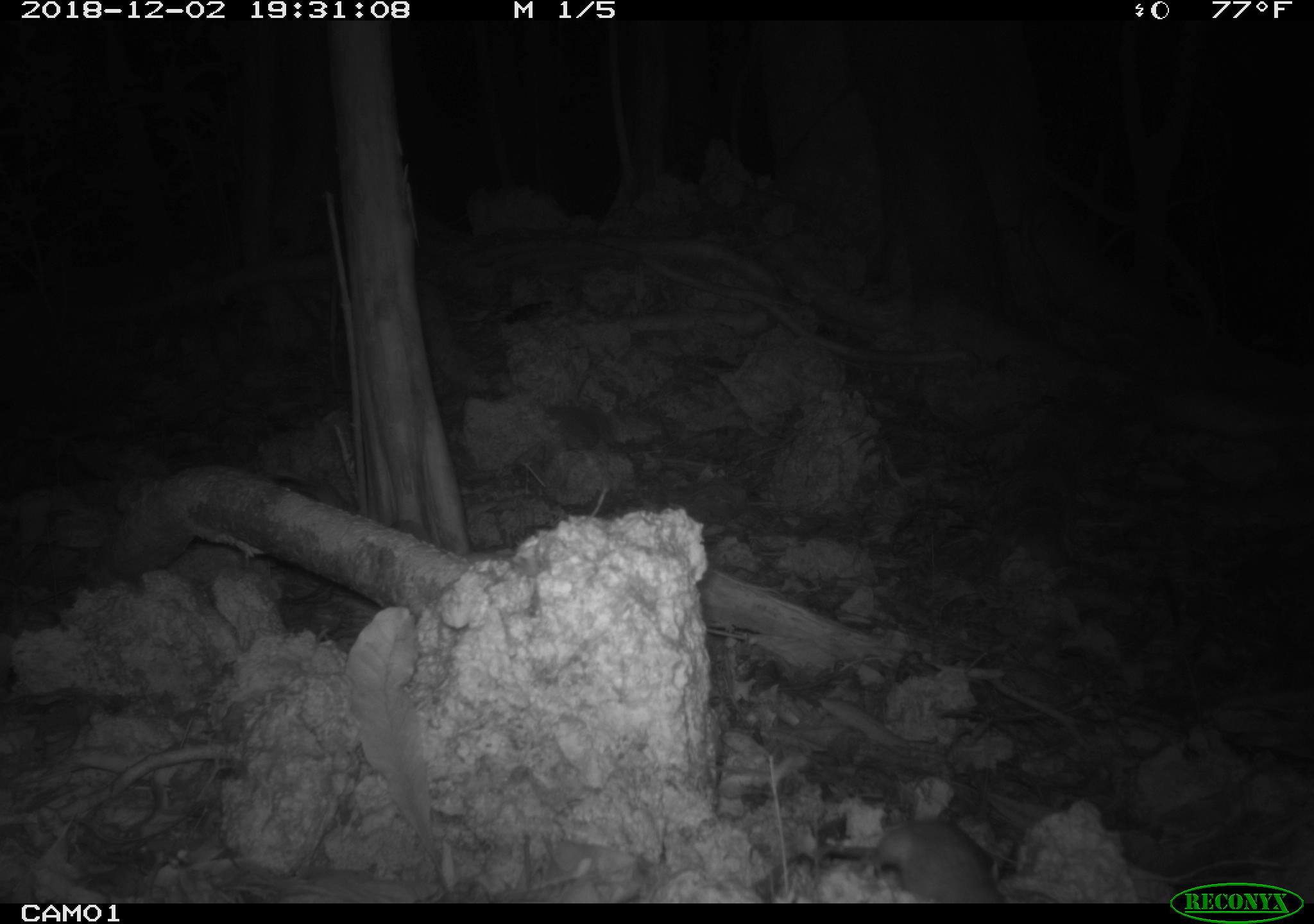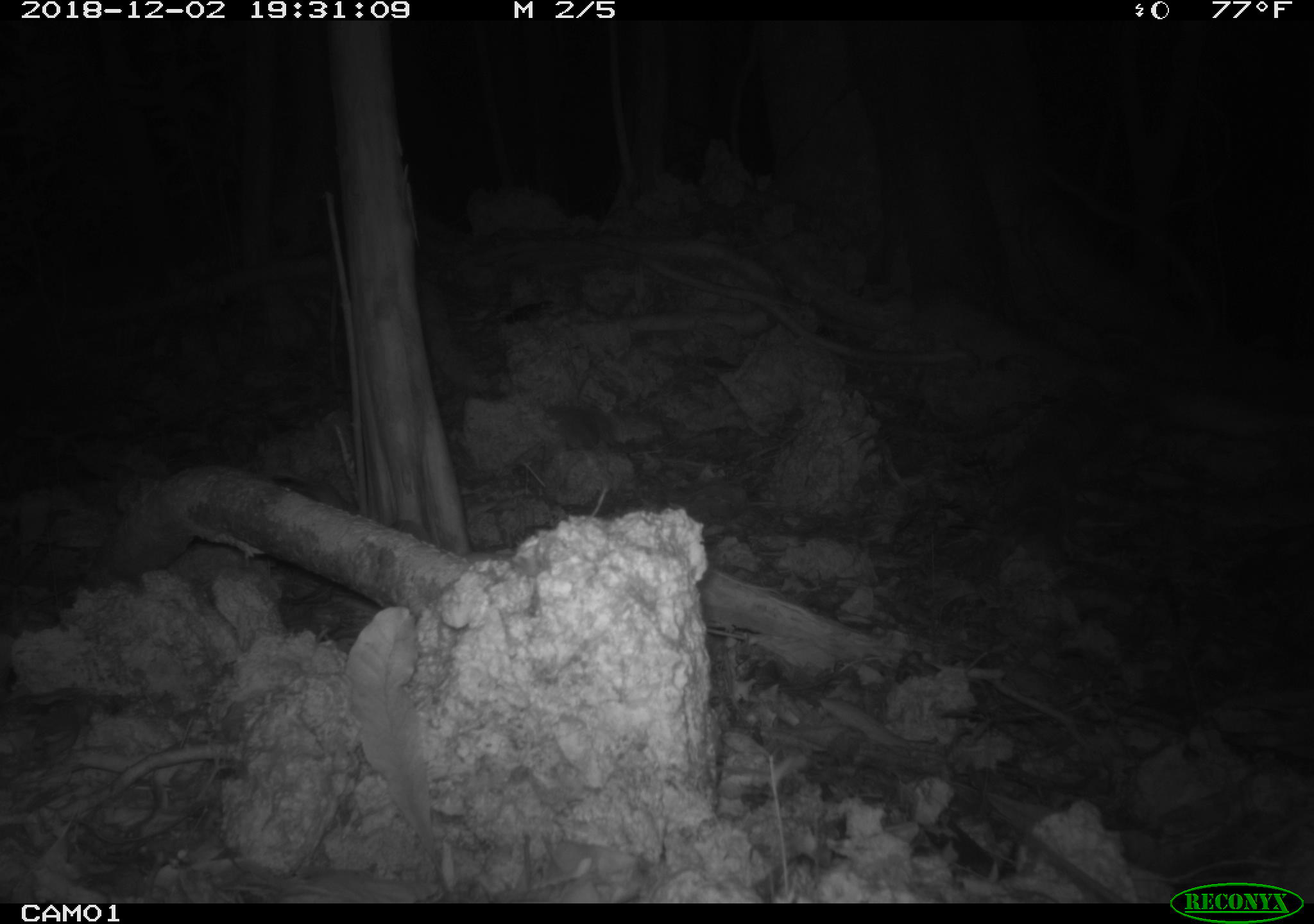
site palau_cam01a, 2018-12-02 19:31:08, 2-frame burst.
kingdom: Animalia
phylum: Chordata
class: Mammalia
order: Rodentia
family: Muridae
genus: Rattus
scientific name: Rattus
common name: rat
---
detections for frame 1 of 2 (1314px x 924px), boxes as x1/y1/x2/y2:
rat: 815/817/1009/905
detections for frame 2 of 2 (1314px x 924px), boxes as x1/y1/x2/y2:
rat: 996/815/1128/903